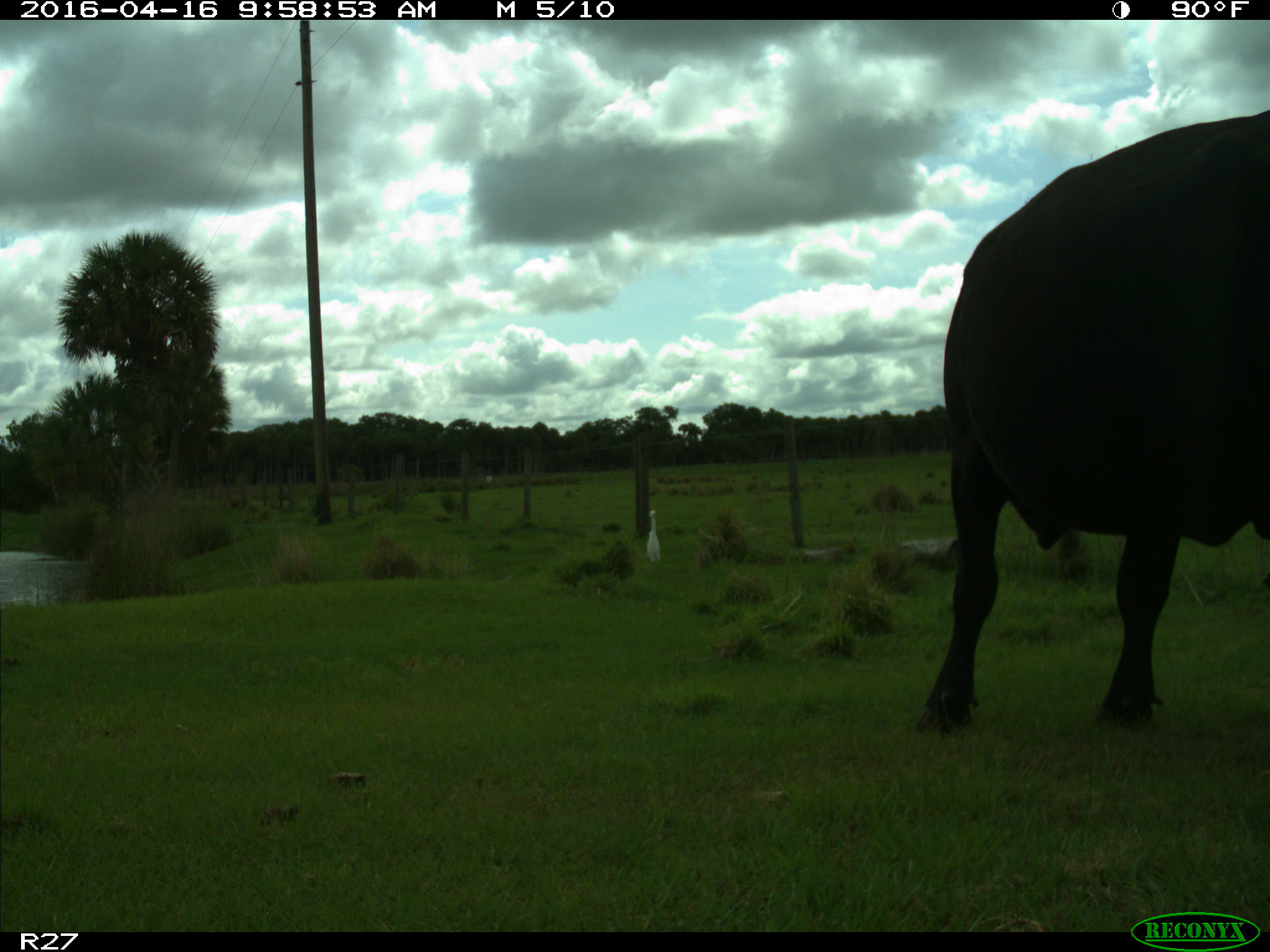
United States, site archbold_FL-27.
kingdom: Animalia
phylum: Chordata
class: Mammalia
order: Artiodactyla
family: Bovidae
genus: Bos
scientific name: Bos taurus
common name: domestic cow